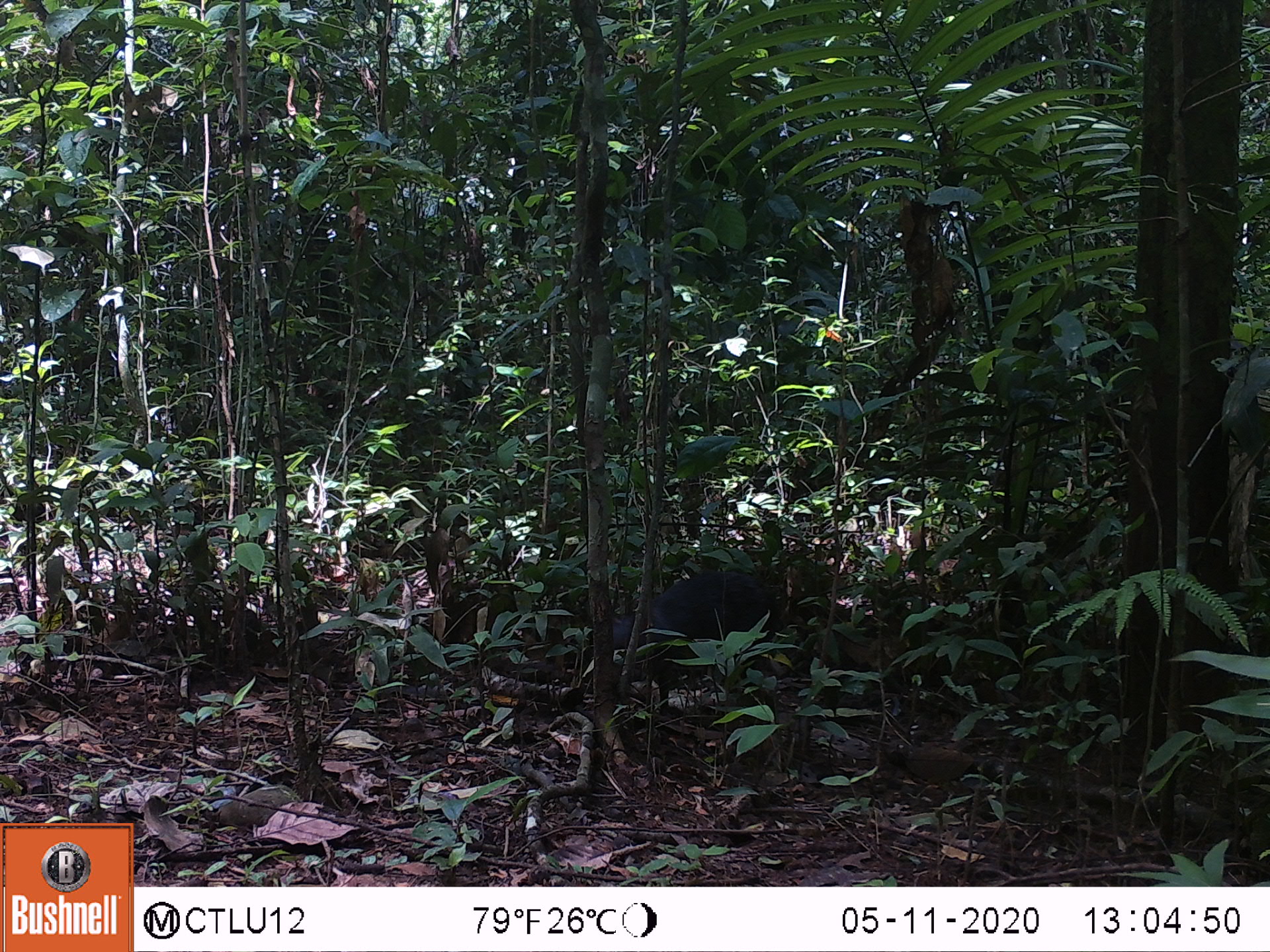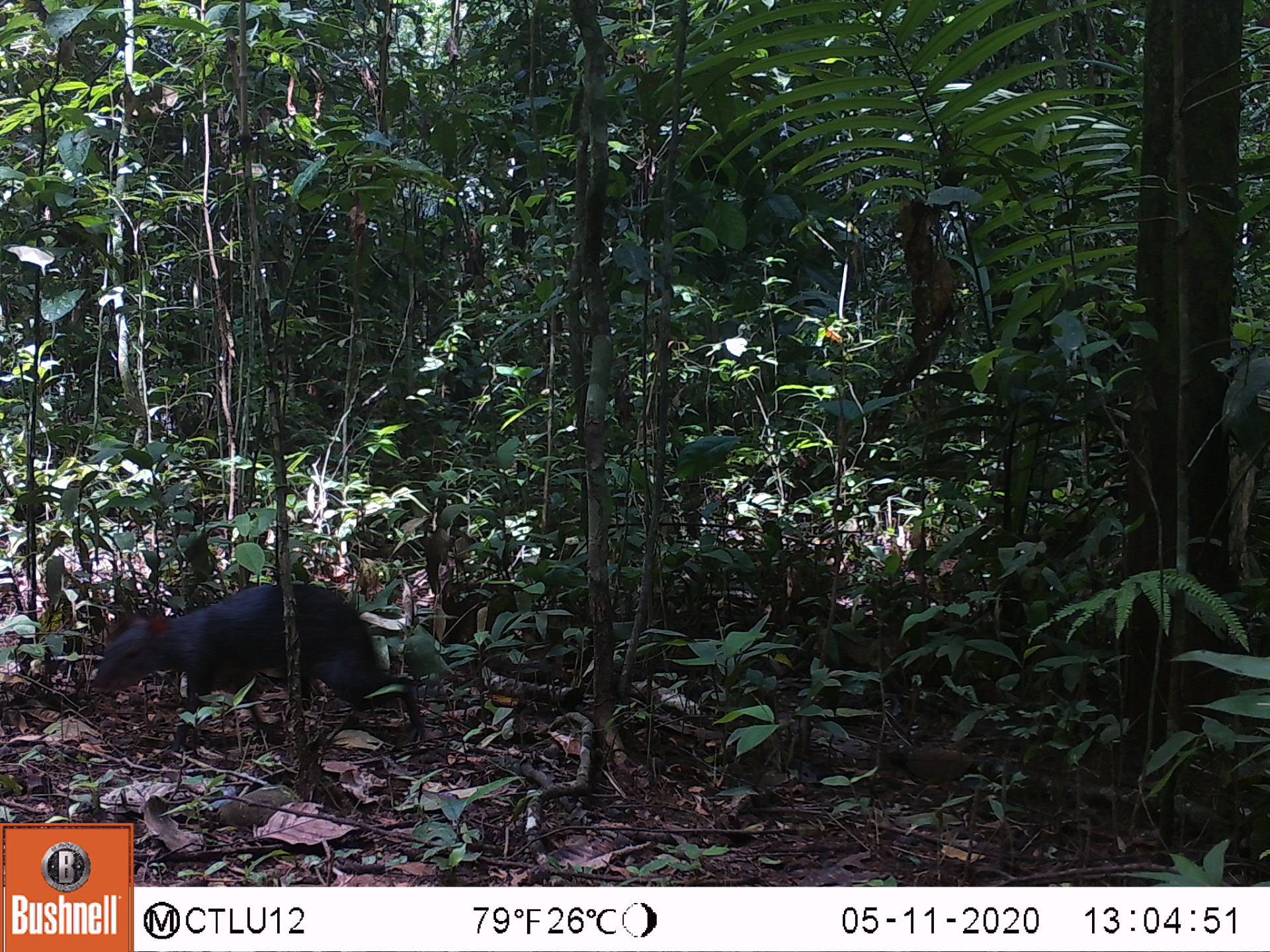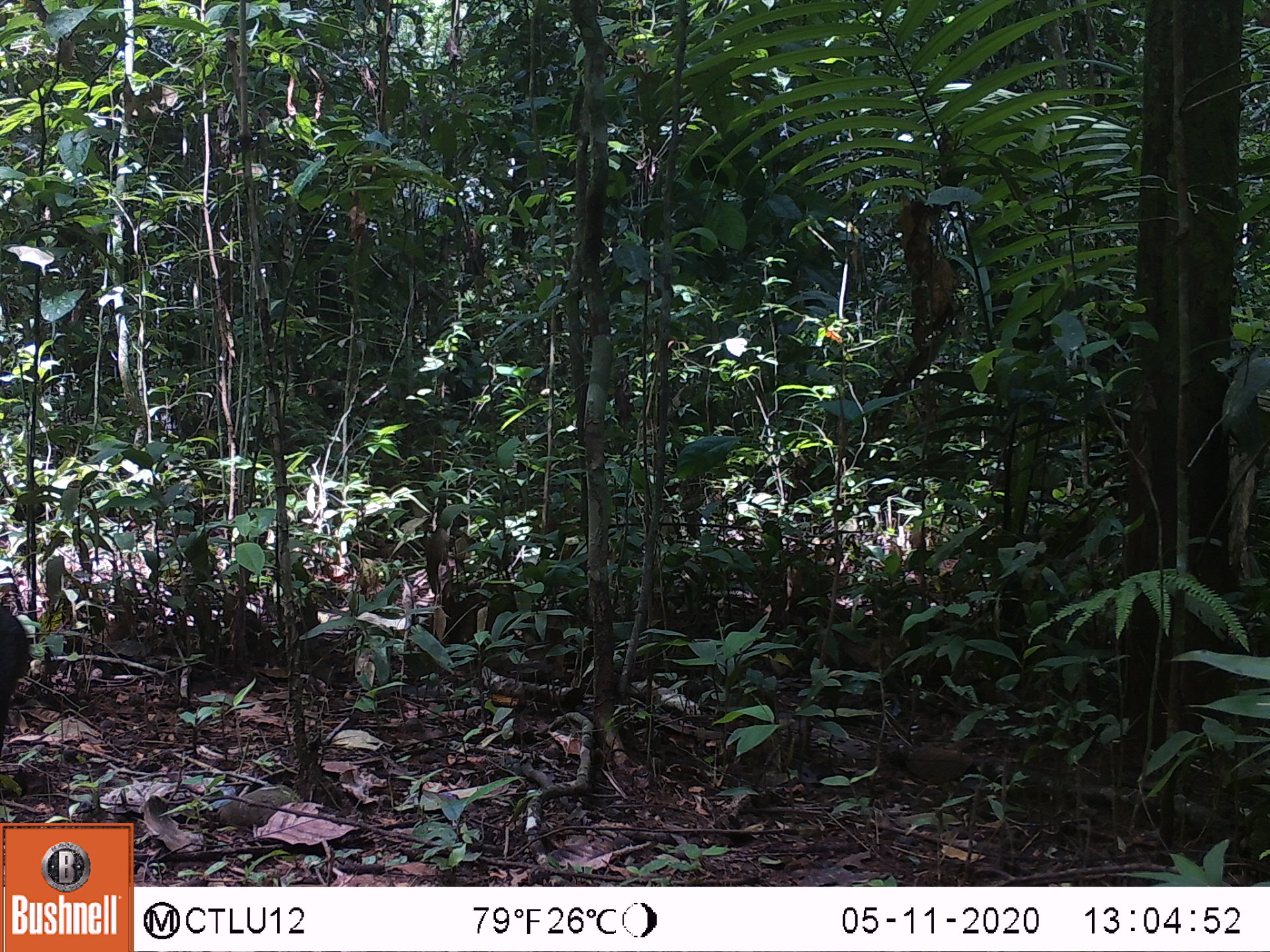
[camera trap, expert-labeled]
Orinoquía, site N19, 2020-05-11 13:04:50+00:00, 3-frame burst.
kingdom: Animalia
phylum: Chordata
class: Mammalia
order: Rodentia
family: Dasyproctidae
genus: Dasyprocta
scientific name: Dasyprocta fuliginosa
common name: black agouti